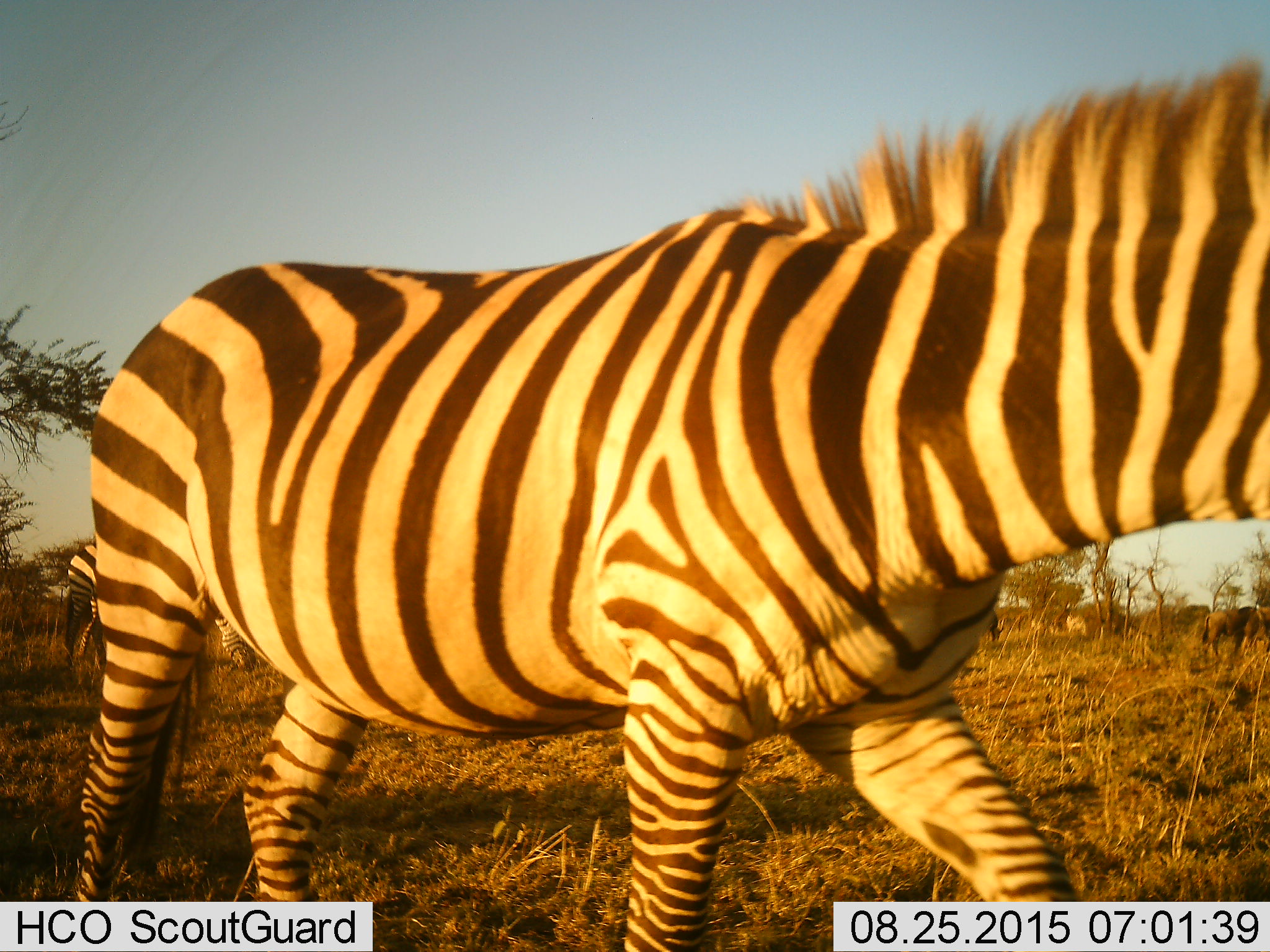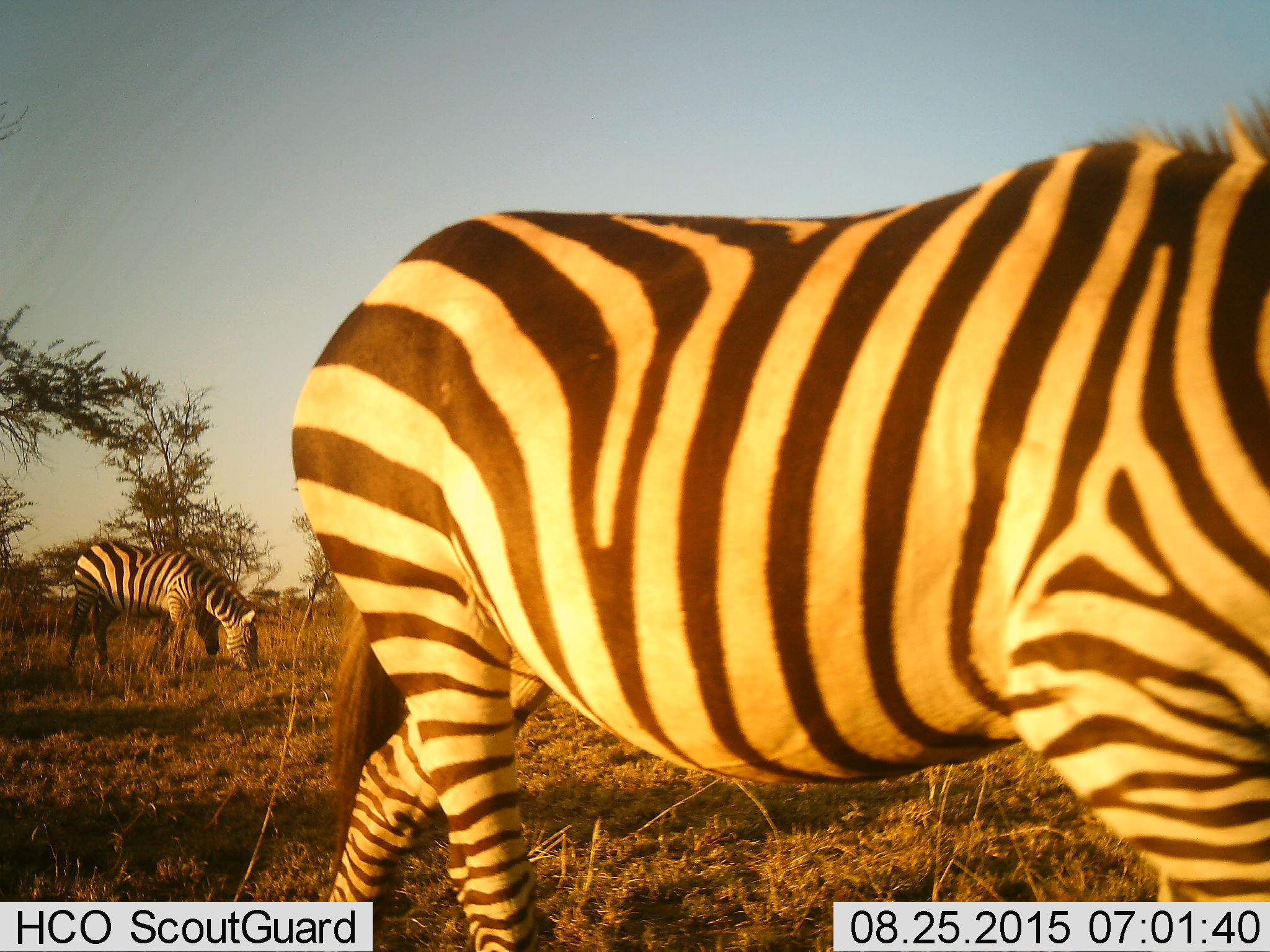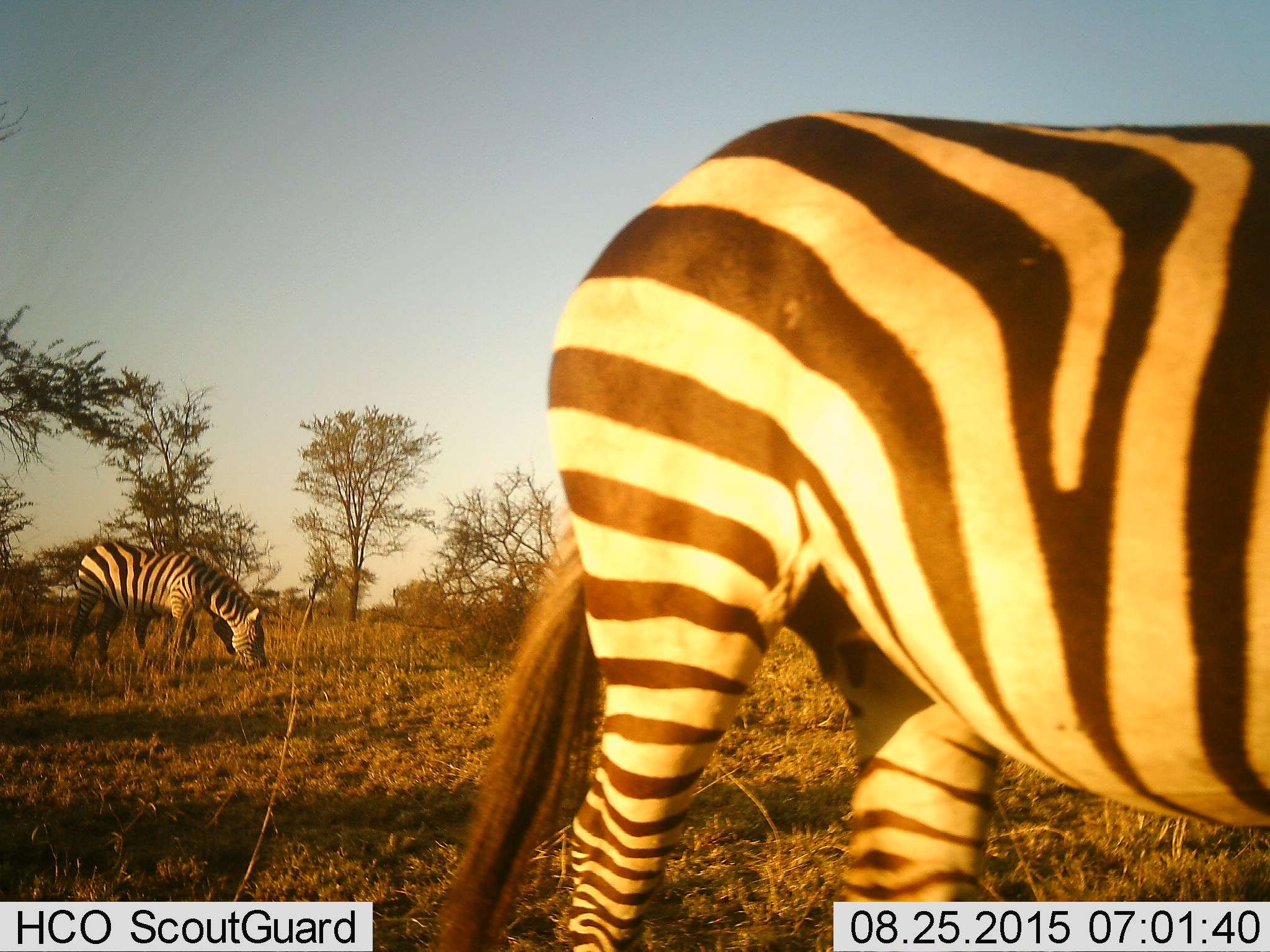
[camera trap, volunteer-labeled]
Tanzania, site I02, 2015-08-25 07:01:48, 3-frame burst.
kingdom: Animalia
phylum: Chordata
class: Mammalia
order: Artiodactyla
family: Bovidae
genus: Connochaetes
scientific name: Connochaetes taurinus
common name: blue wildebeest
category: wildebeest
Wildebeest (blue wildebeest) (Connochaetes taurinus), count 2. Behavior (volunteer vote fractions): standing 75%, resting 0%, moving 0%, interacting 0%. Young present (vote fraction): 0%. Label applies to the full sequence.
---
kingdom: Animalia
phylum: Chordata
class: Mammalia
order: Perissodactyla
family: Equidae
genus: Equus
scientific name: Equus quagga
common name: plains zebra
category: zebra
Zebra (plains zebra) (Equus quagga), count 3. Behavior (volunteer vote fractions): standing 38%, resting 0%, moving 88%, interacting 0%. Young present (vote fraction): 12%. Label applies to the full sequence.